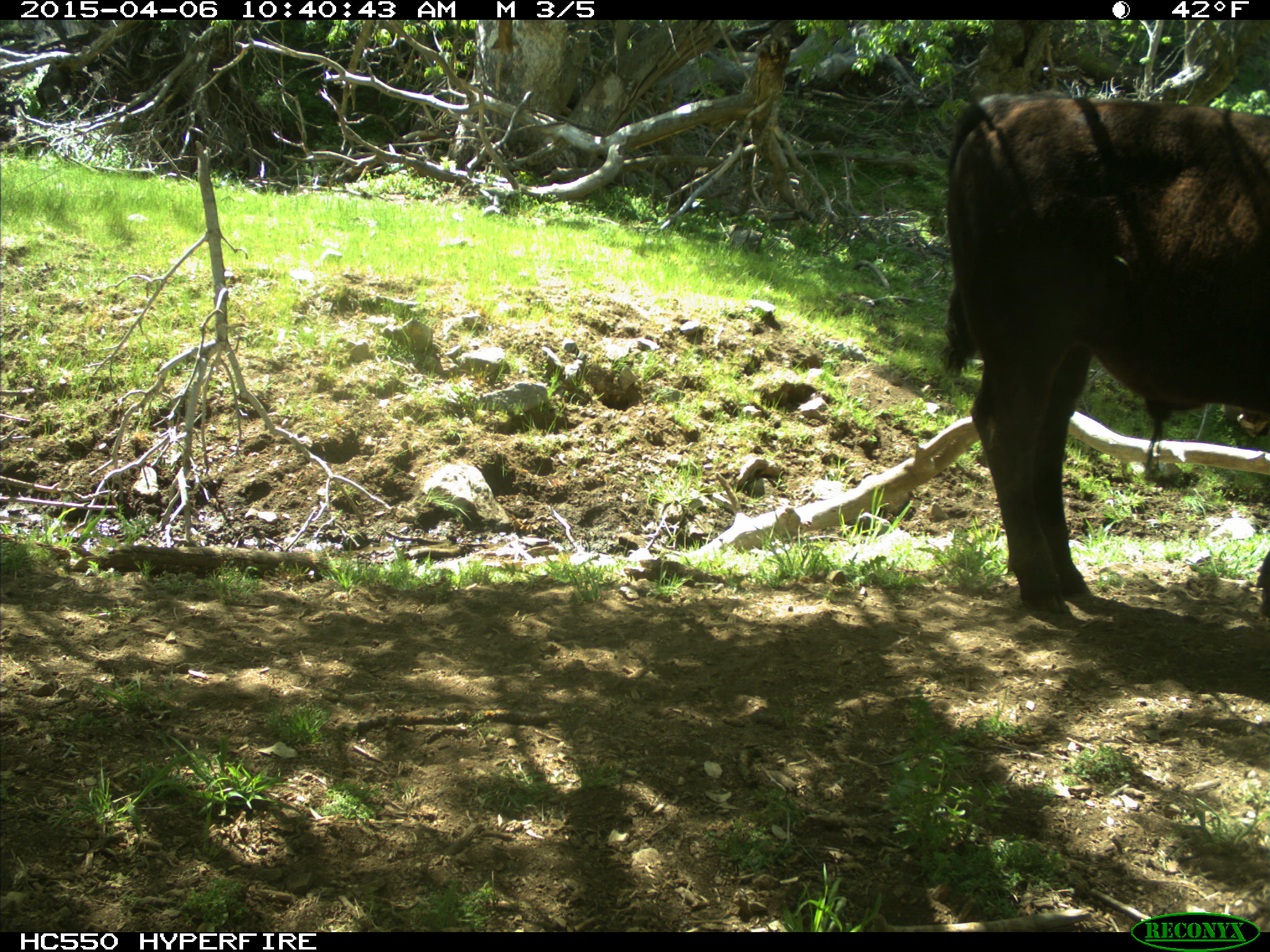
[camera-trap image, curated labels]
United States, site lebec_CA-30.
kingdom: Animalia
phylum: Chordata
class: Mammalia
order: Artiodactyla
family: Bovidae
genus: Bos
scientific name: Bos taurus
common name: domestic cow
Bos taurus (domestic cow).